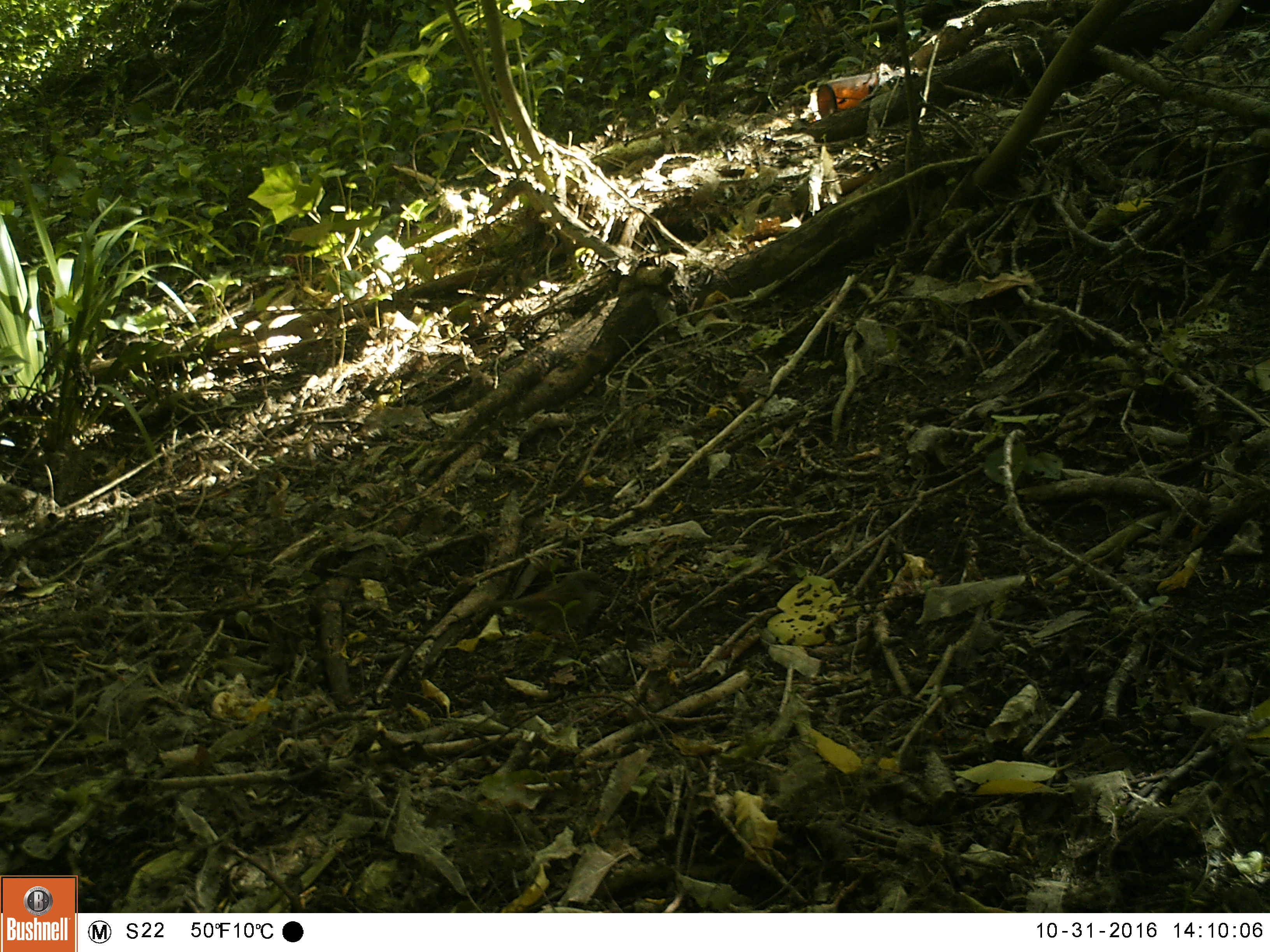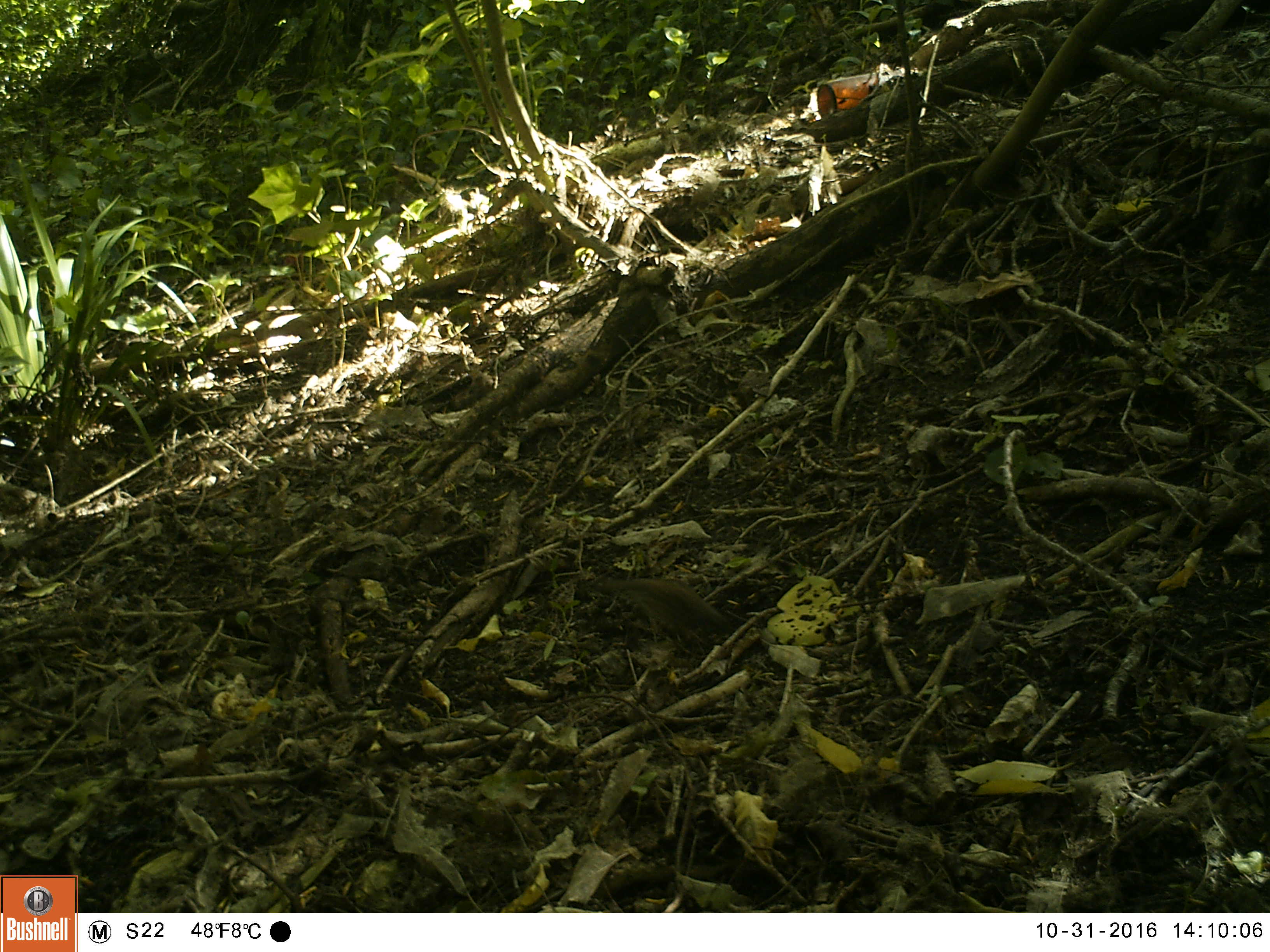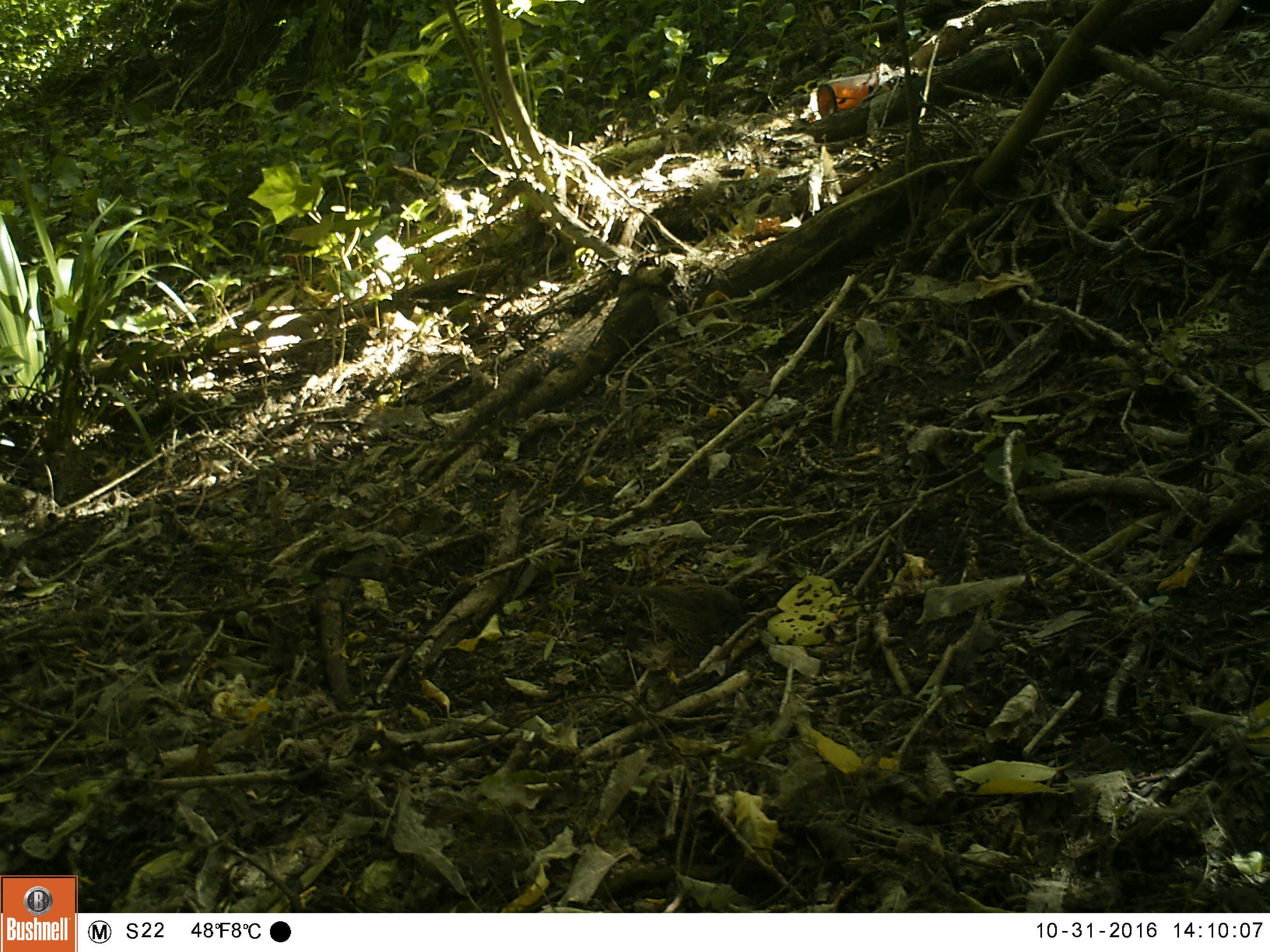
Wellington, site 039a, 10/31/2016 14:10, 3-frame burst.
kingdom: Animalia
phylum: Chordata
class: Aves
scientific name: Aves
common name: bird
Bird (Aves).